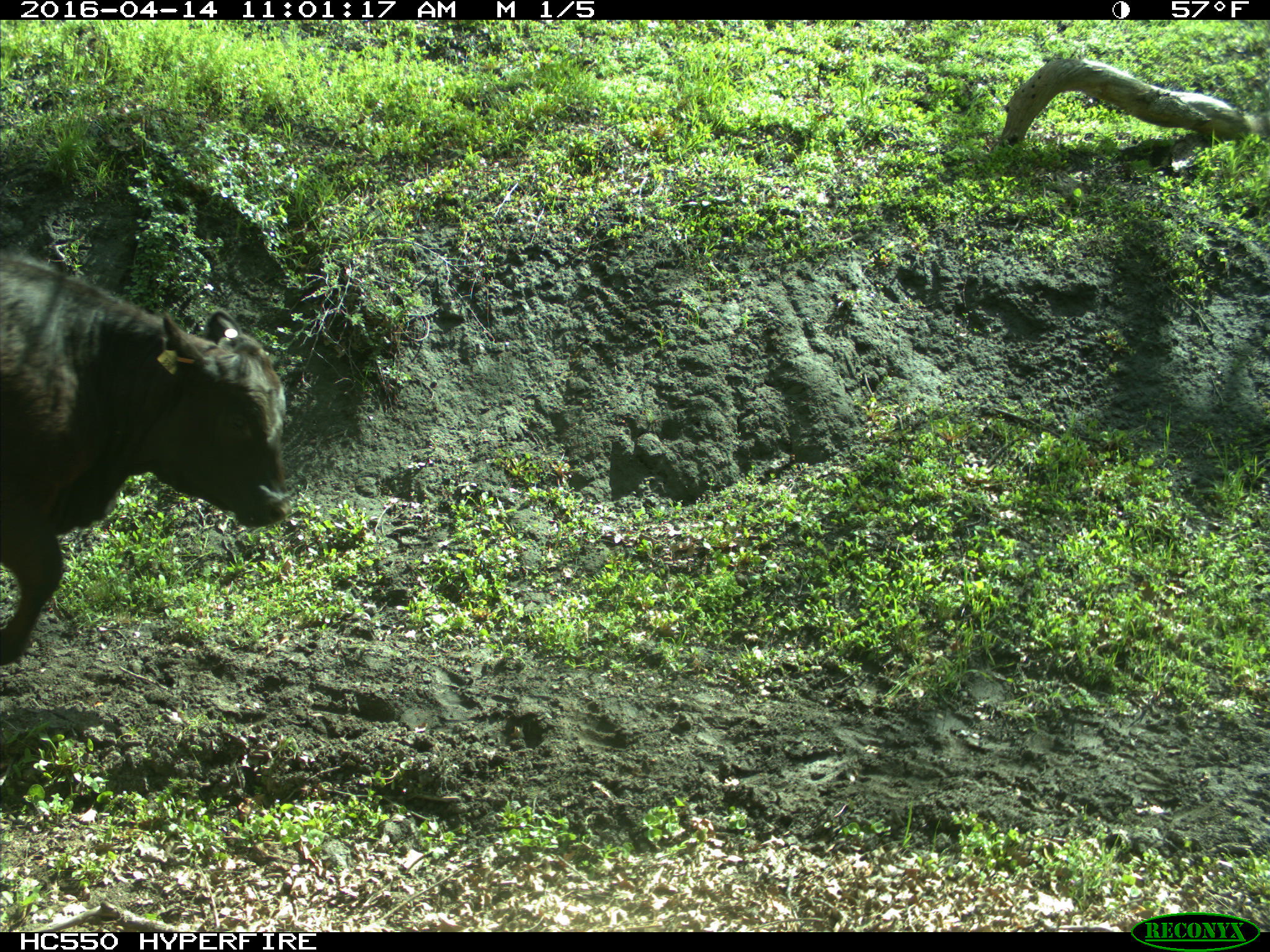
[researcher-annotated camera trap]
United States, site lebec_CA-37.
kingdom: Animalia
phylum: Chordata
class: Mammalia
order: Artiodactyla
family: Bovidae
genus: Bos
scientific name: Bos taurus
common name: domestic cow